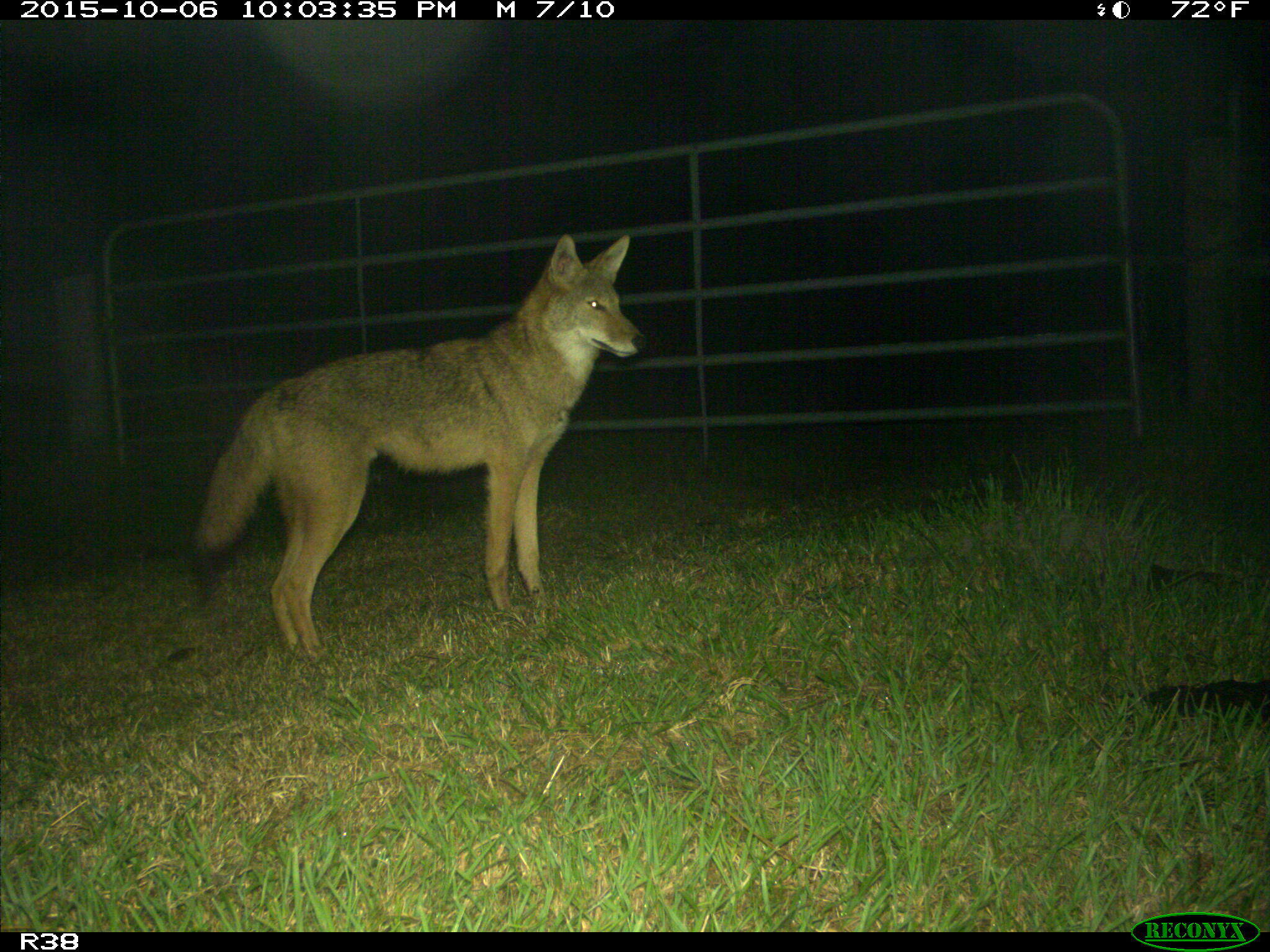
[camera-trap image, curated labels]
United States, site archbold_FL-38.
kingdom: Animalia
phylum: Chordata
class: Mammalia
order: Carnivora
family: Canidae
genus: Canis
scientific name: Canis latrans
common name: coyote